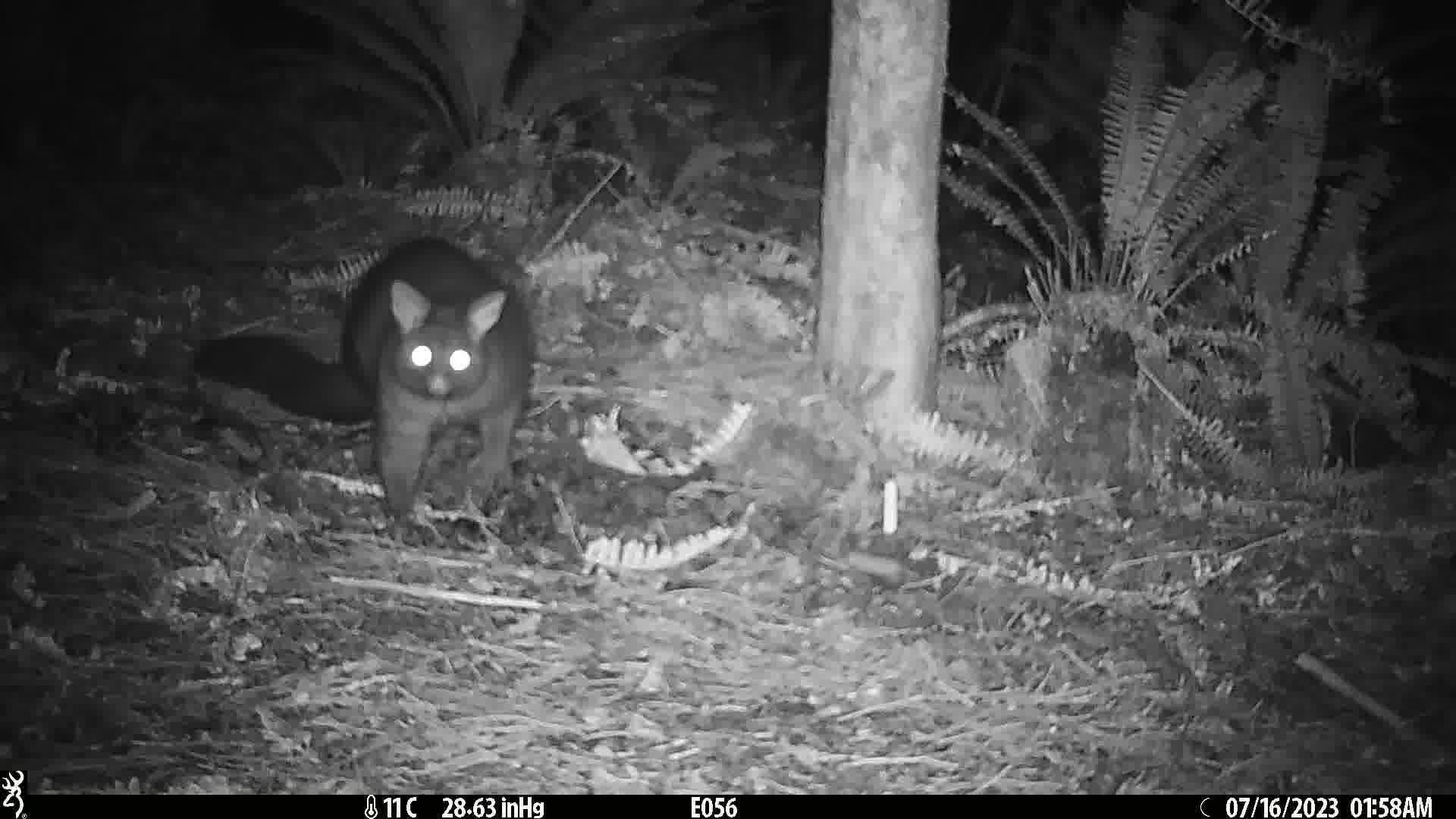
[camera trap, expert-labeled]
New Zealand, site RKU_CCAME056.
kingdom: Animalia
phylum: Chordata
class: Mammalia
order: Diprotodontia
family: Phalangeridae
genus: Trichosurus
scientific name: Trichosurus vulpecula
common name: common brushtail possum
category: possum